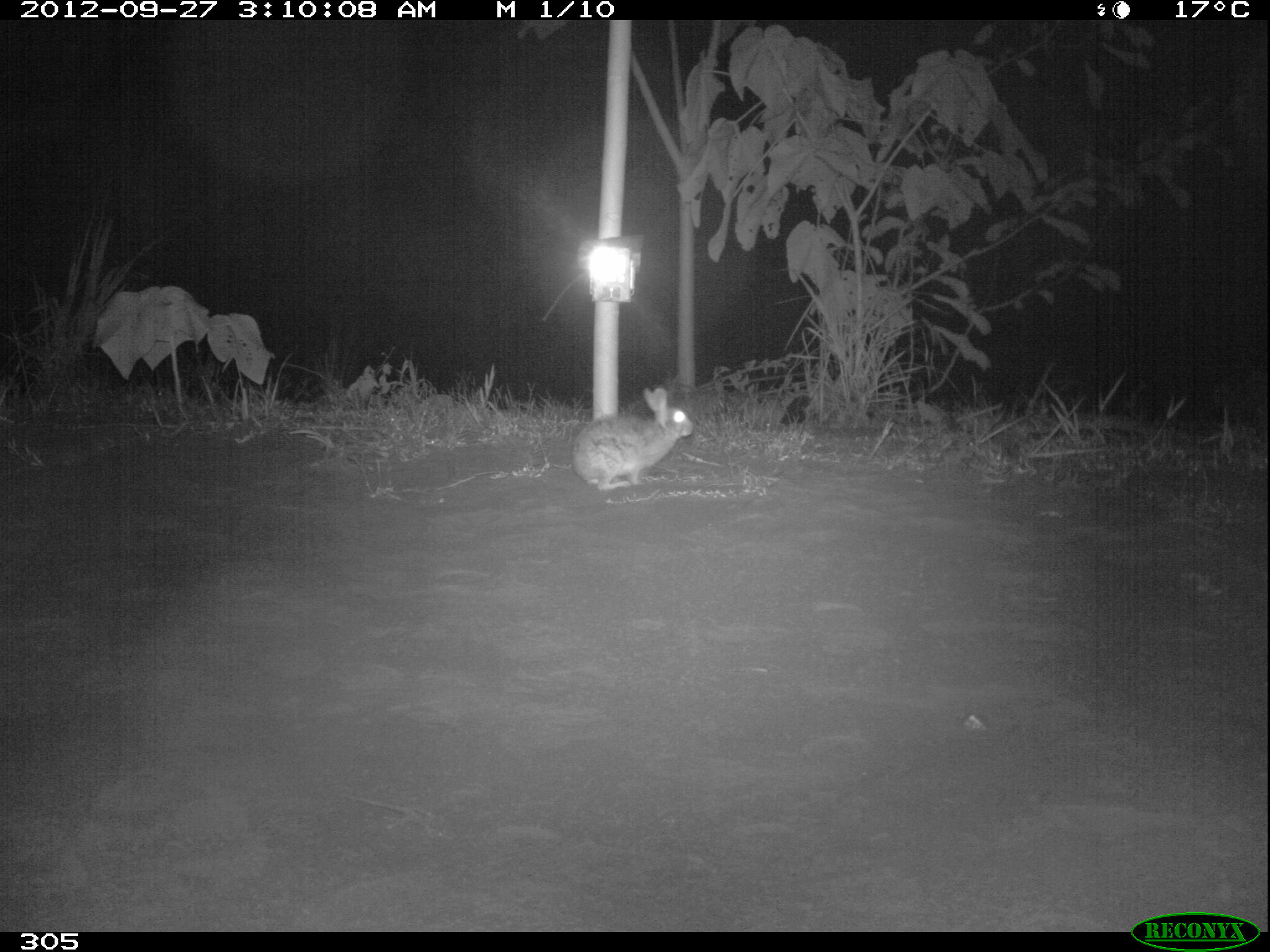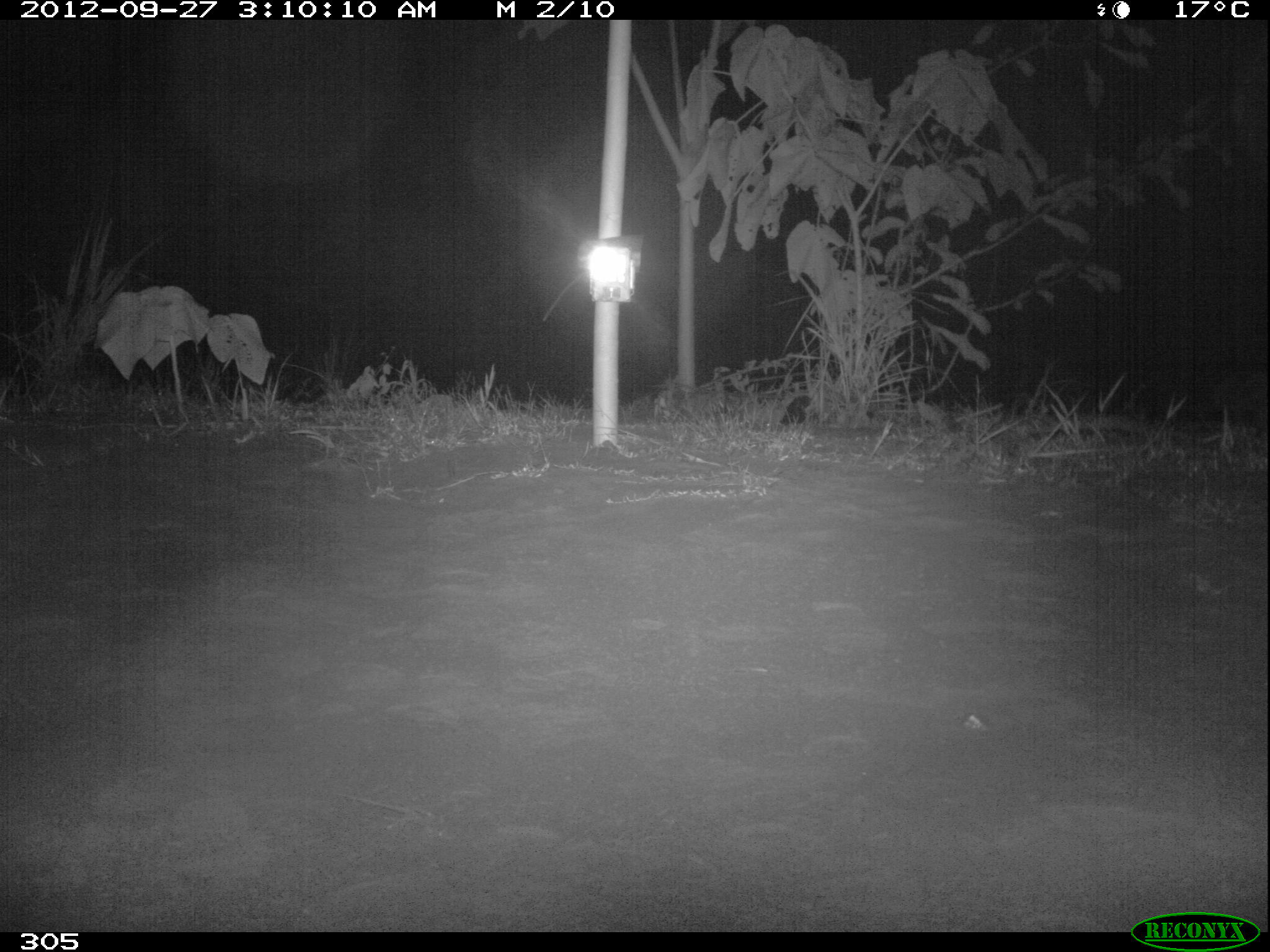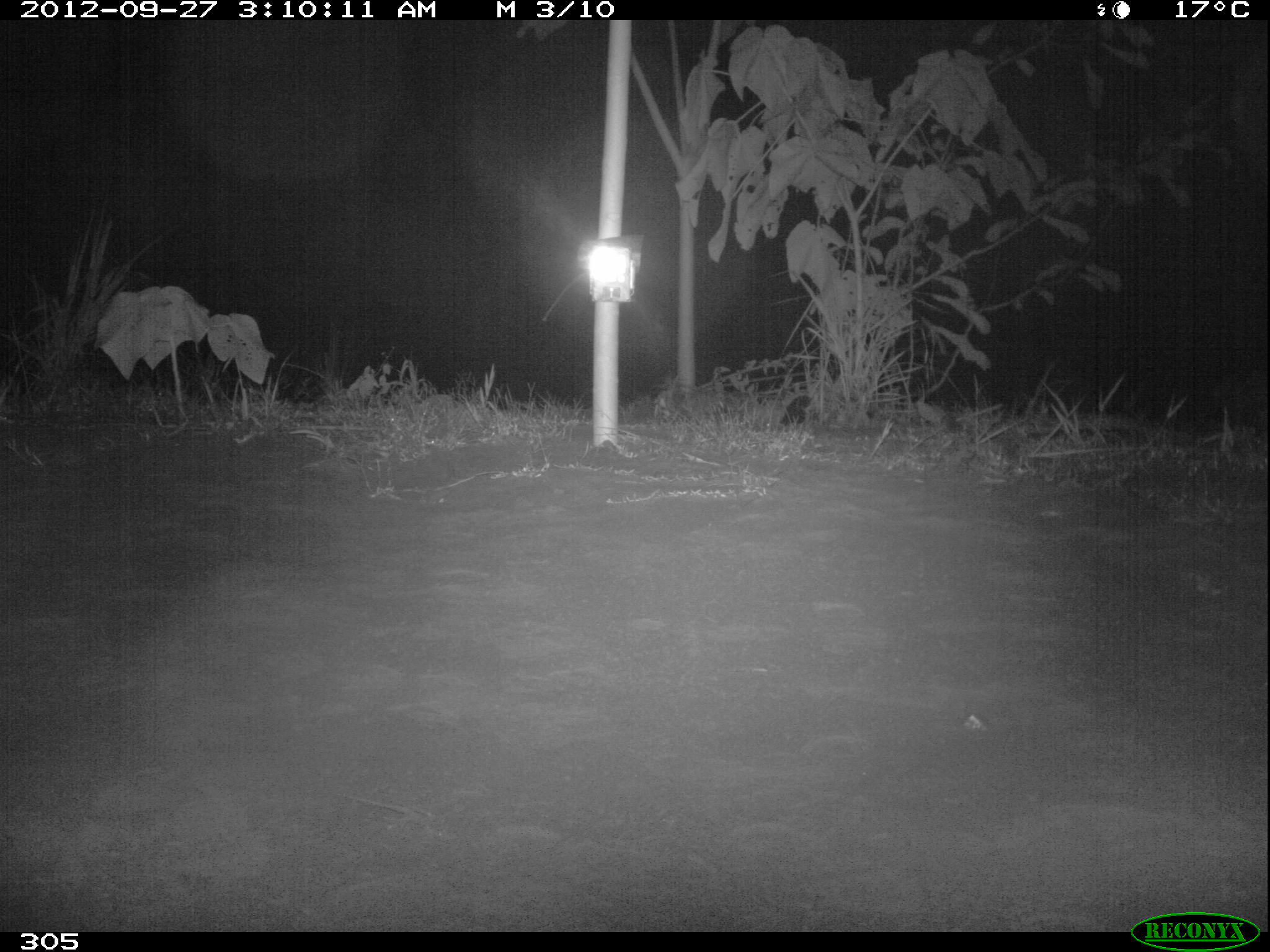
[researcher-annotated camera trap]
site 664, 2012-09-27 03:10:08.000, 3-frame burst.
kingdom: Animalia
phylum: Chordata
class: Mammalia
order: Lagomorpha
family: Leporidae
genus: Sylvilagus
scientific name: Sylvilagus brasiliensis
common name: tapeti